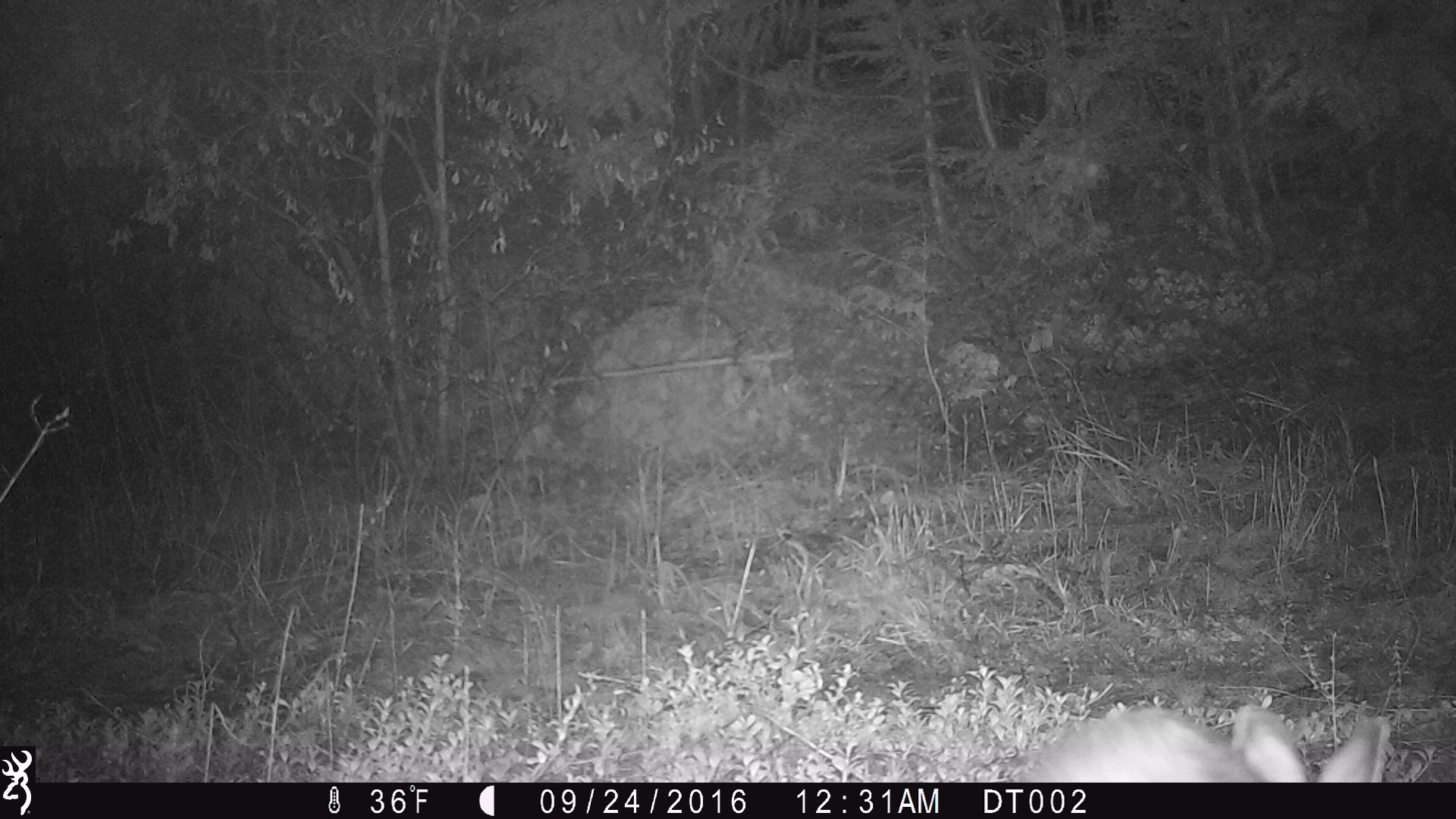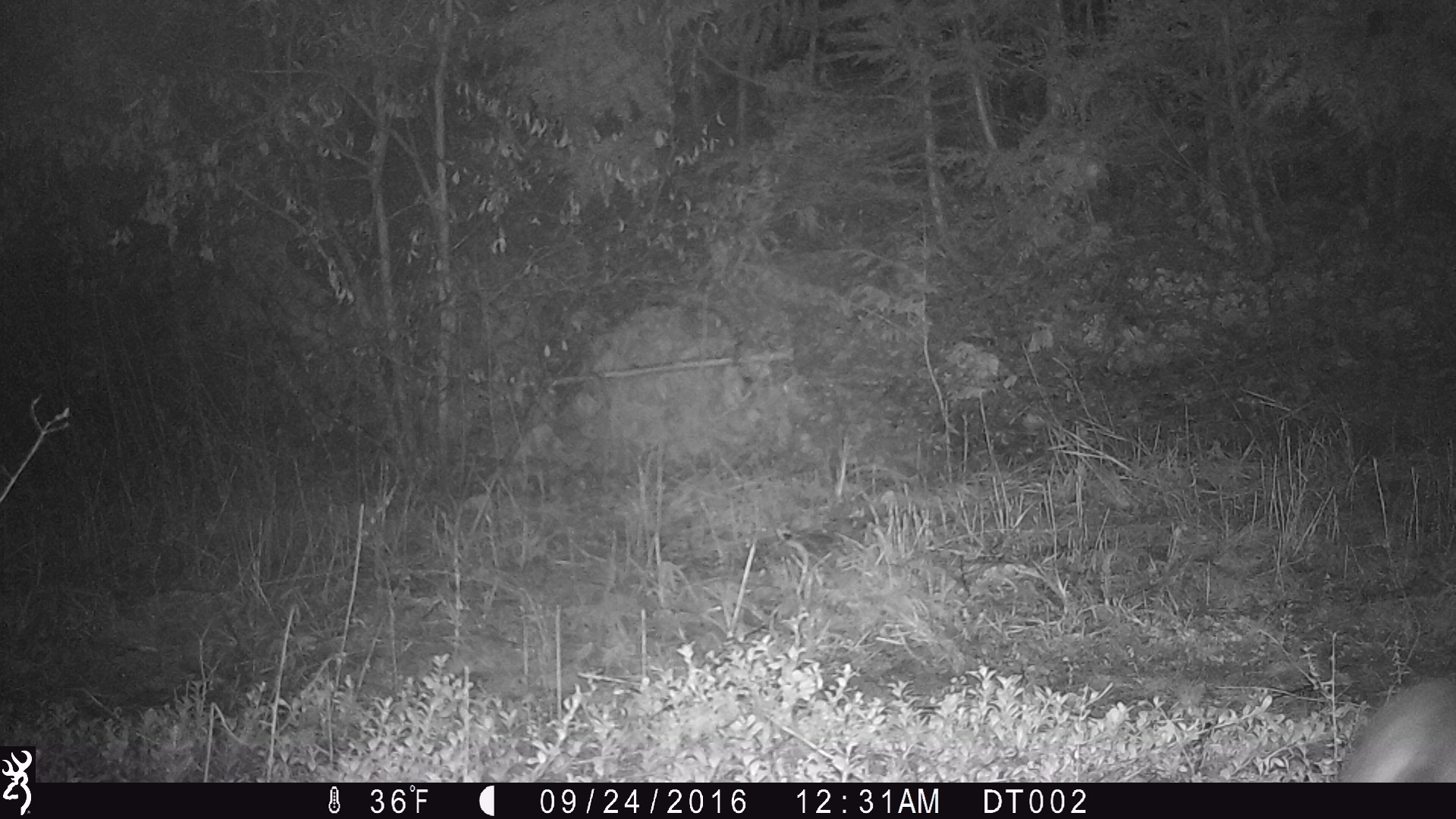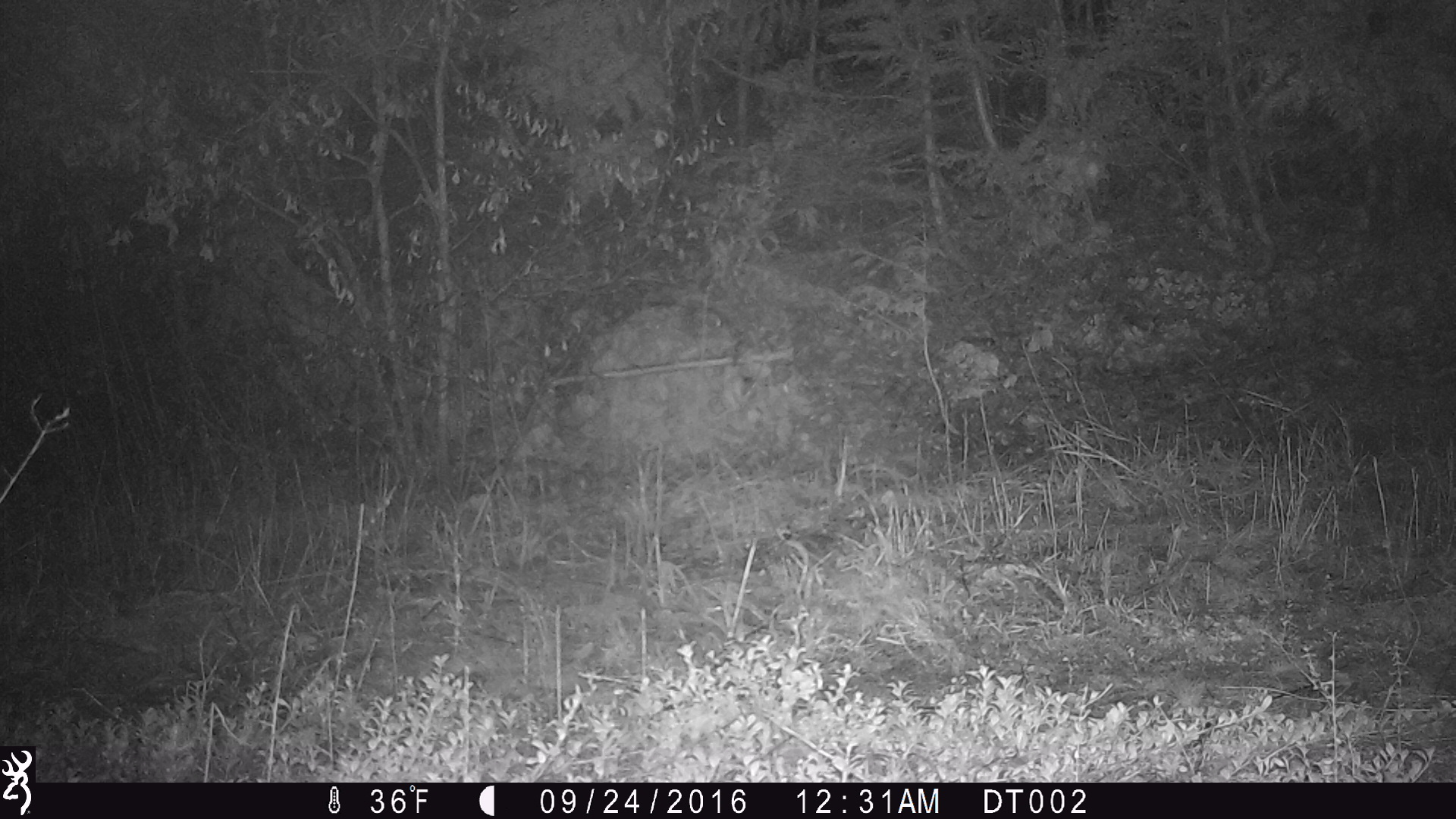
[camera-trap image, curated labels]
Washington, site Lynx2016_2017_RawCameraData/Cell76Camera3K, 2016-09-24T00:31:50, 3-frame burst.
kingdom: Animalia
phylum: Chordata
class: Mammalia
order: Lagomorpha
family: Leporidae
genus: Lepus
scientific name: Lepus americanus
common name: snowshoe hare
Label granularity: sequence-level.